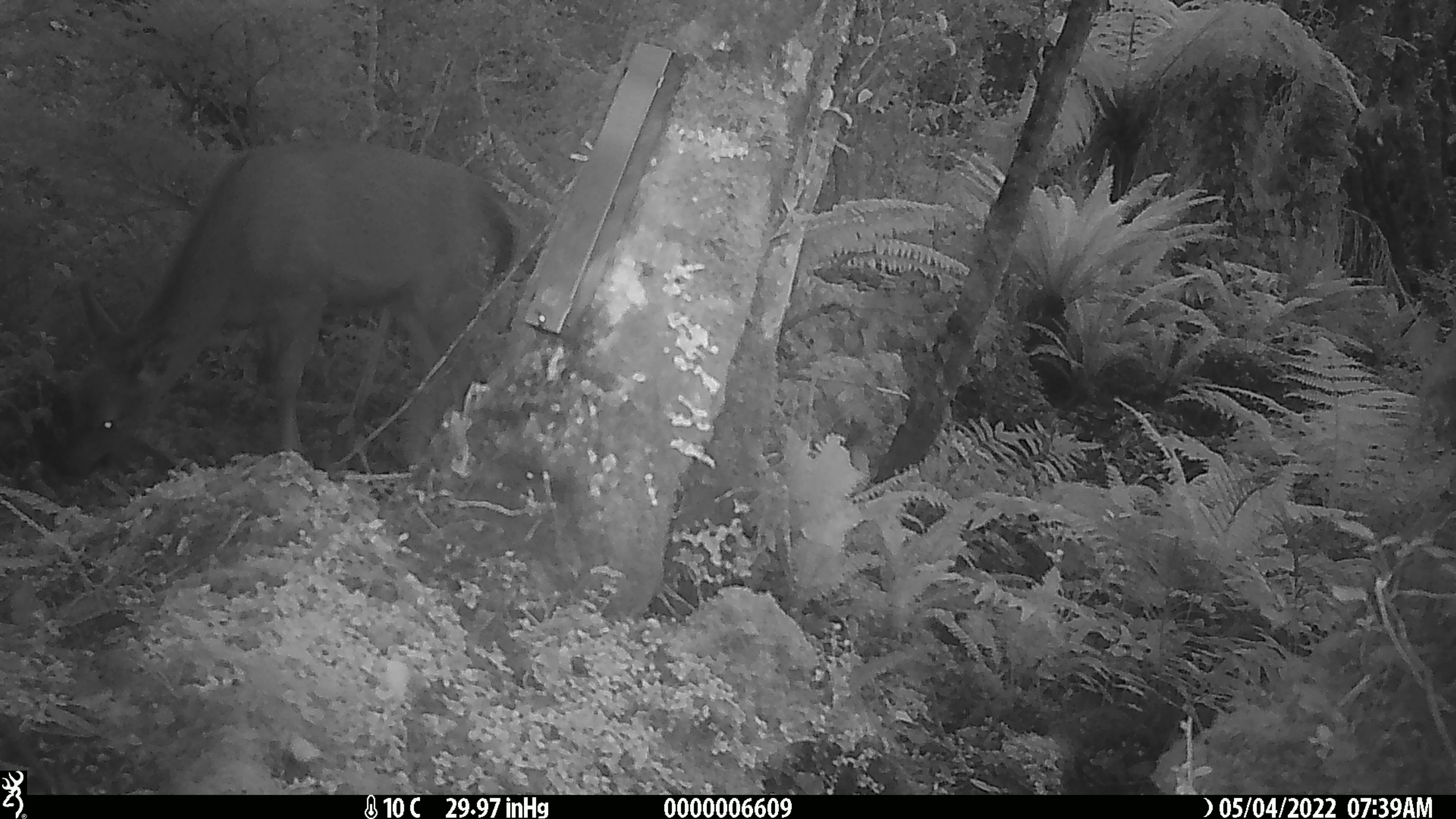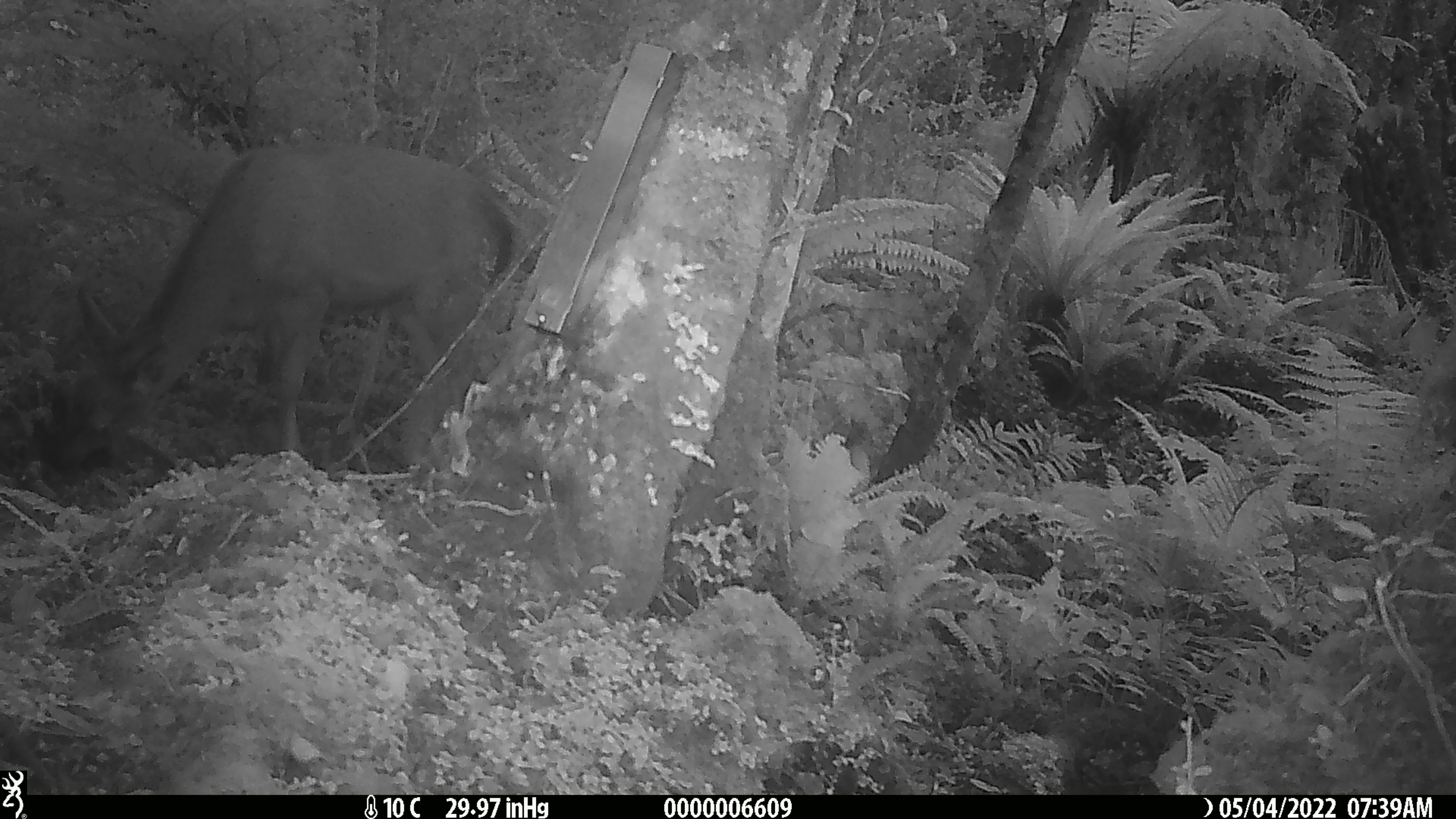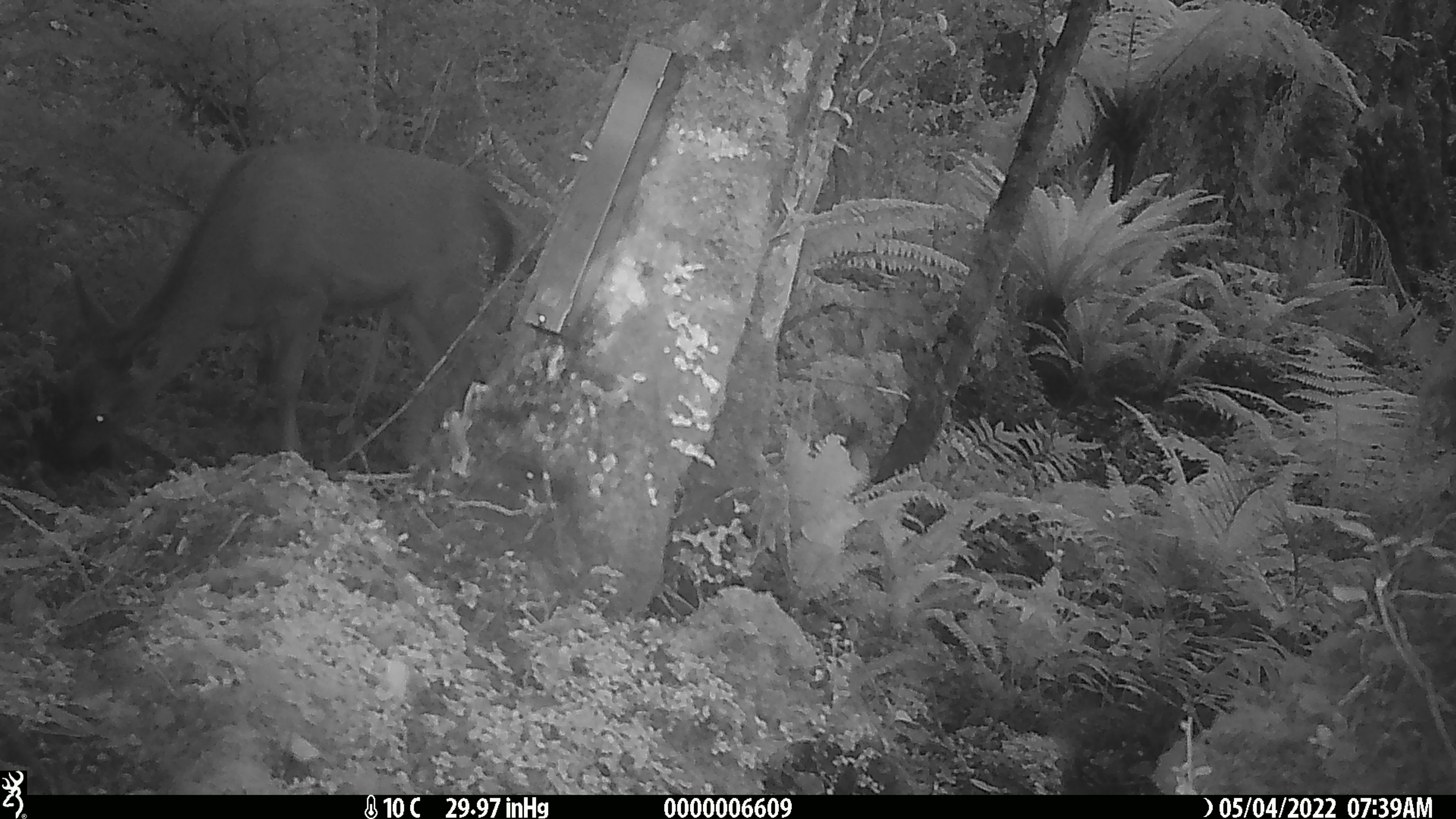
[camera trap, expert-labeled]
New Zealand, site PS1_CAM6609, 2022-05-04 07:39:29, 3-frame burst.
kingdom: Animalia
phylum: Chordata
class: Mammalia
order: Artiodactyla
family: Cervidae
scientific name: Cervidae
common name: deer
Deer (Cervidae).